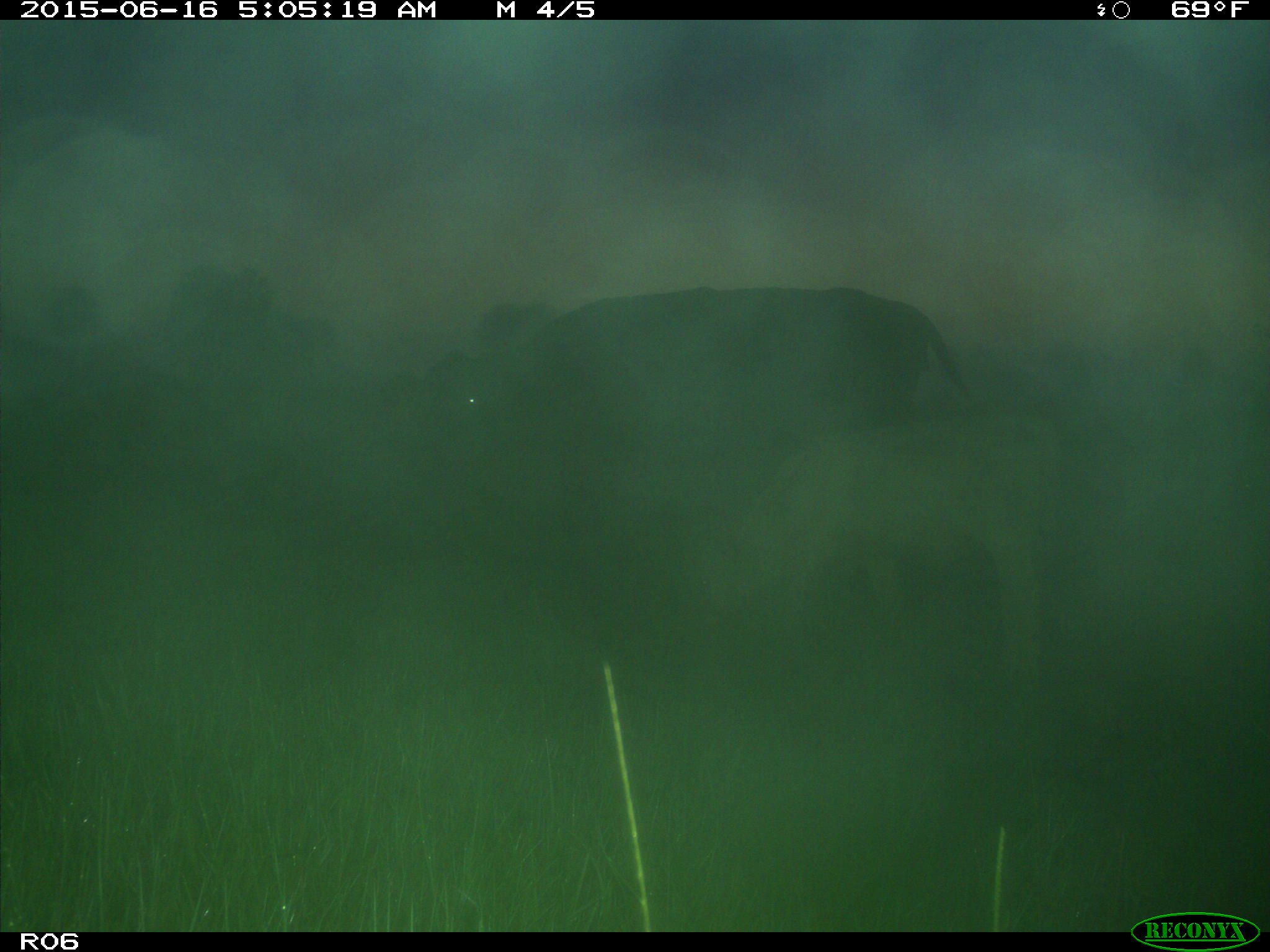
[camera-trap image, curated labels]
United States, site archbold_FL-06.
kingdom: Animalia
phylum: Chordata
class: Mammalia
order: Artiodactyla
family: Bovidae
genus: Bos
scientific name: Bos taurus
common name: domestic cow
Bos taurus (domestic cow).